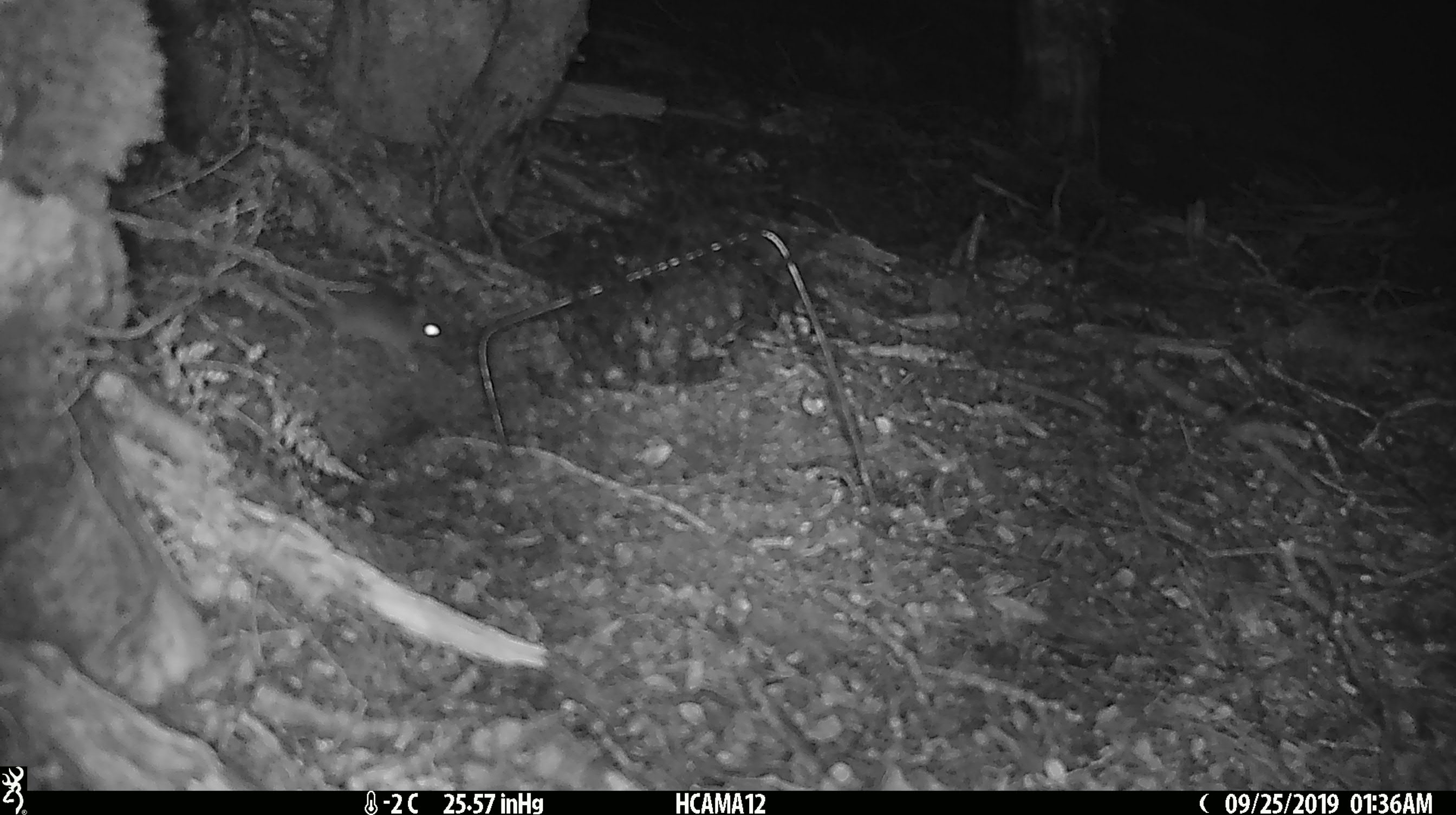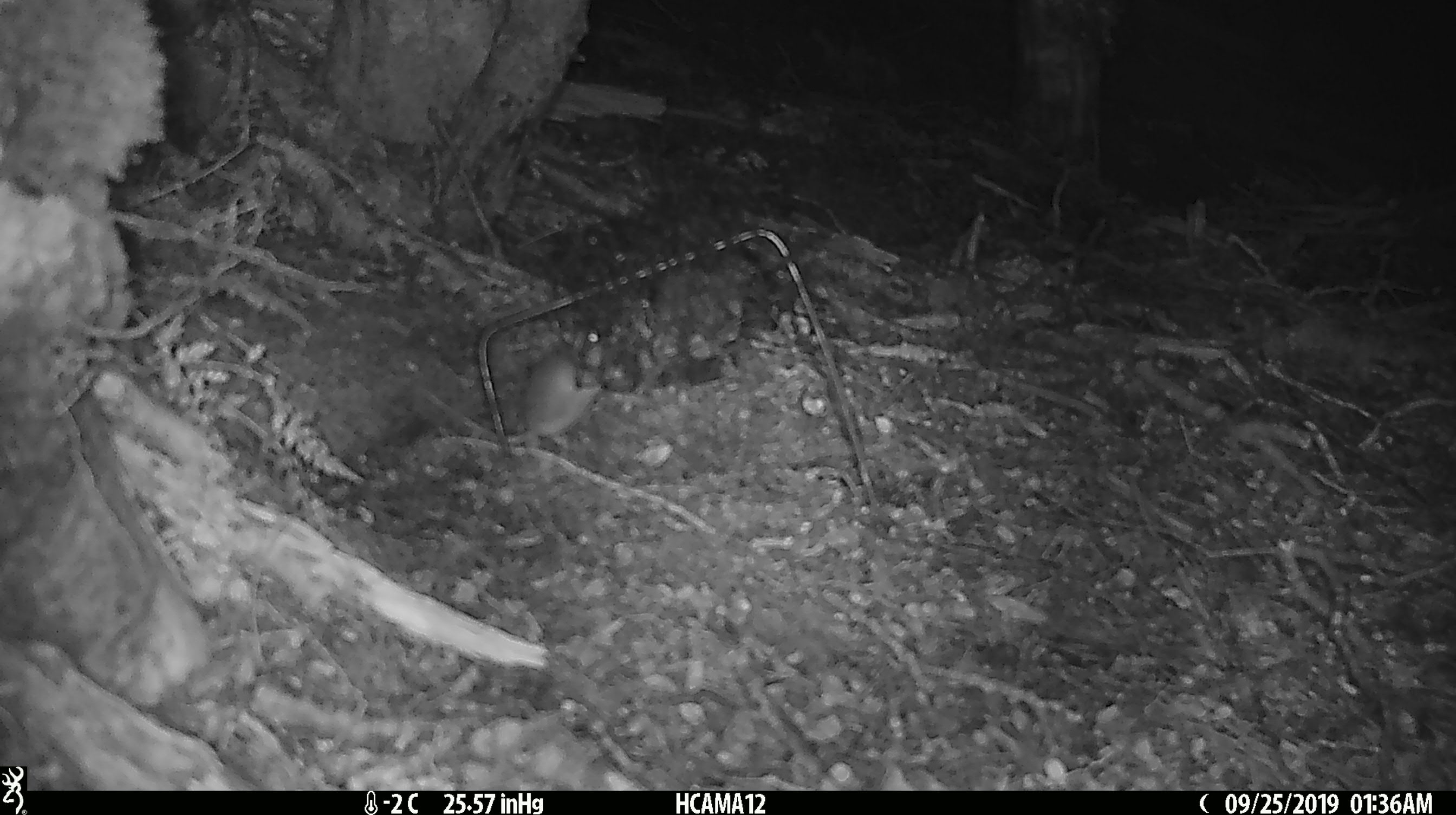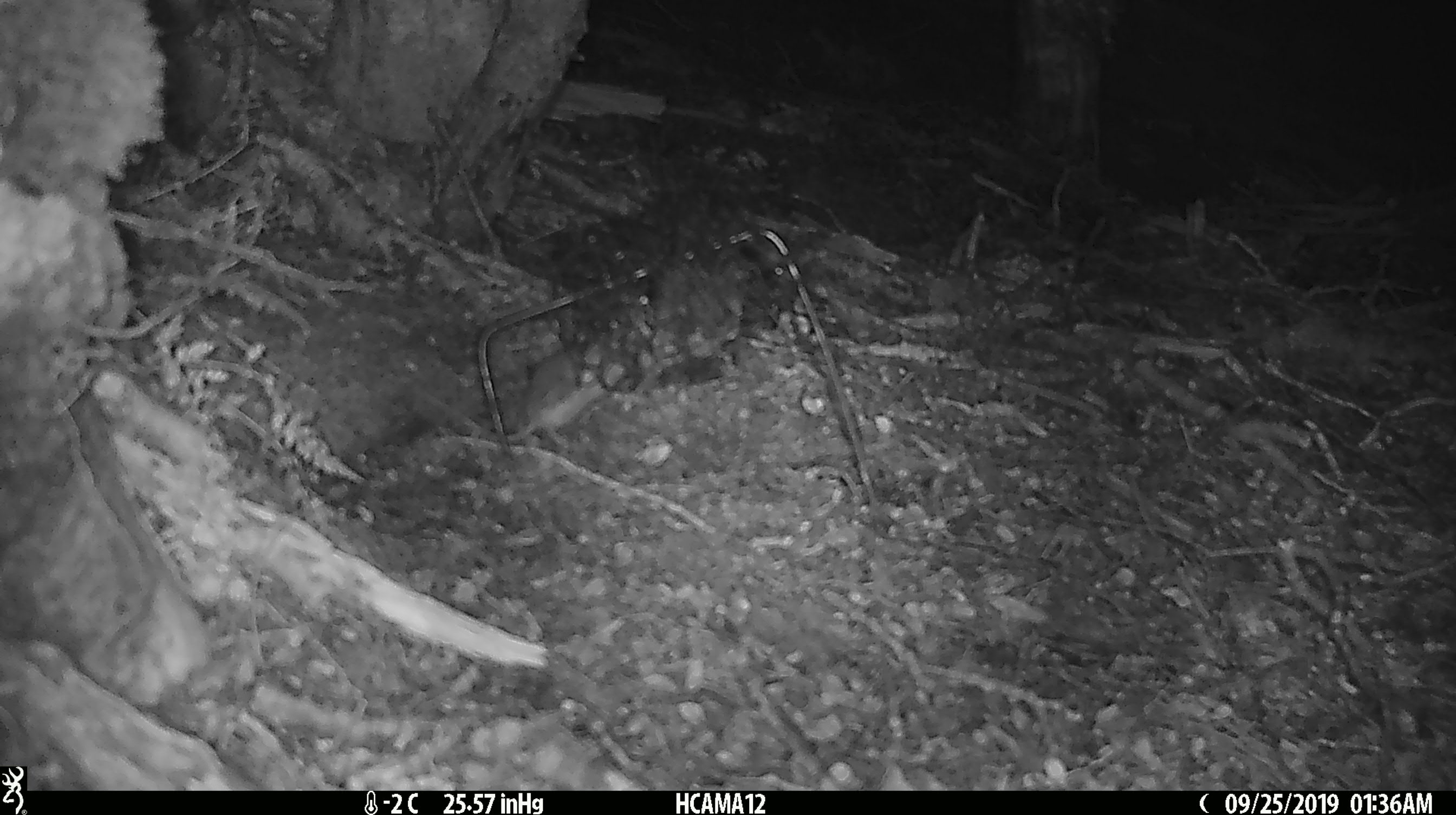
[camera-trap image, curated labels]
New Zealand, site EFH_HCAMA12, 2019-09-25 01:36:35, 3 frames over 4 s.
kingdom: Animalia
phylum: Chordata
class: Mammalia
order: Rodentia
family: Muridae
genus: Mus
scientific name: Mus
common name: mouse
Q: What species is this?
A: Mouse (Mus).